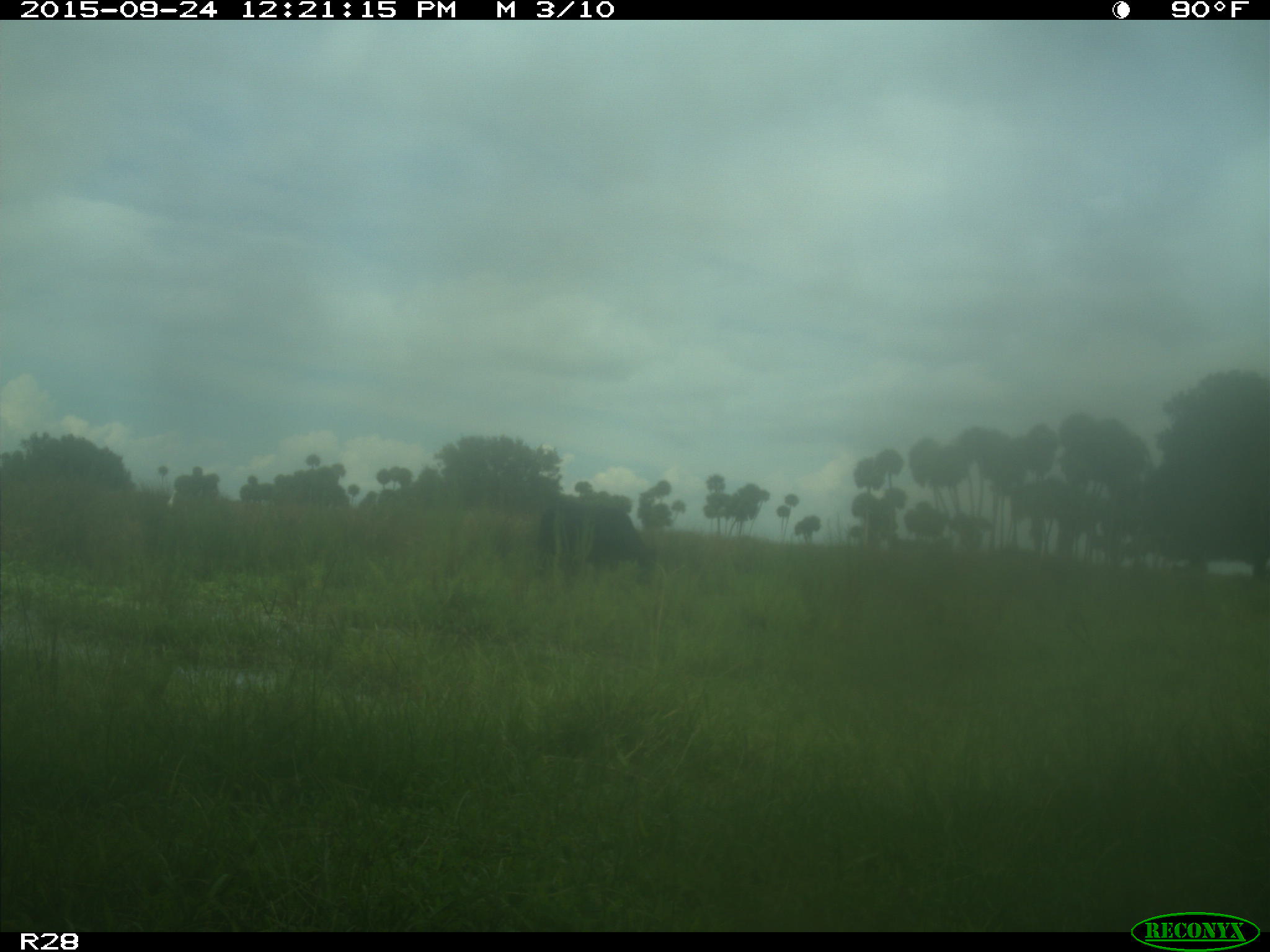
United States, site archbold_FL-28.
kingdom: Animalia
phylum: Chordata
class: Mammalia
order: Artiodactyla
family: Bovidae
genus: Bos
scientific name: Bos taurus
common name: domestic cow